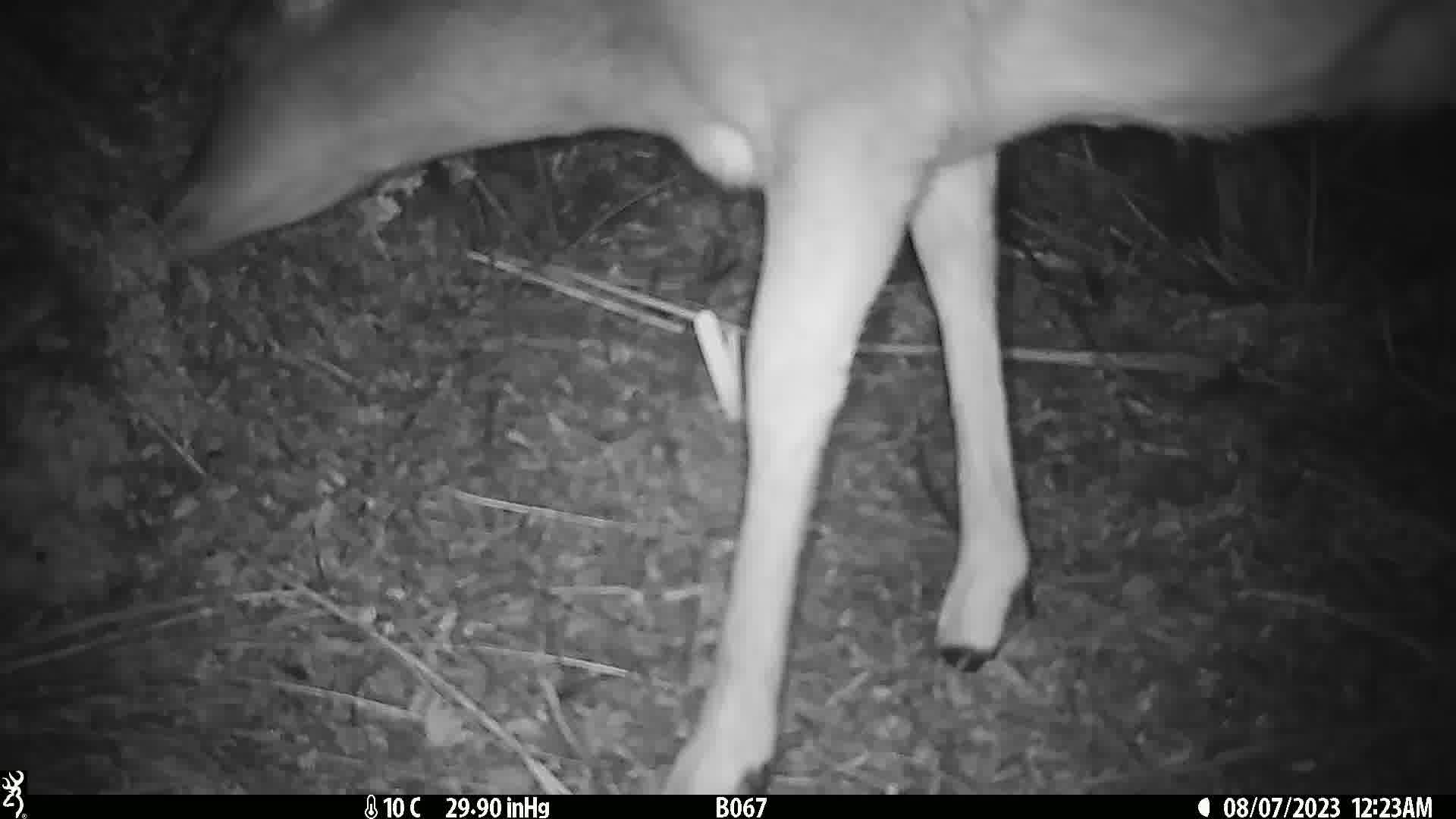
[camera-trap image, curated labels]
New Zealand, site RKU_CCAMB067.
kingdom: Animalia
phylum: Chordata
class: Mammalia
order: Artiodactyla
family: Cervidae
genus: Odocoileus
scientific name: Odocoileus virginianus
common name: white-tailed deer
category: white tailed deer